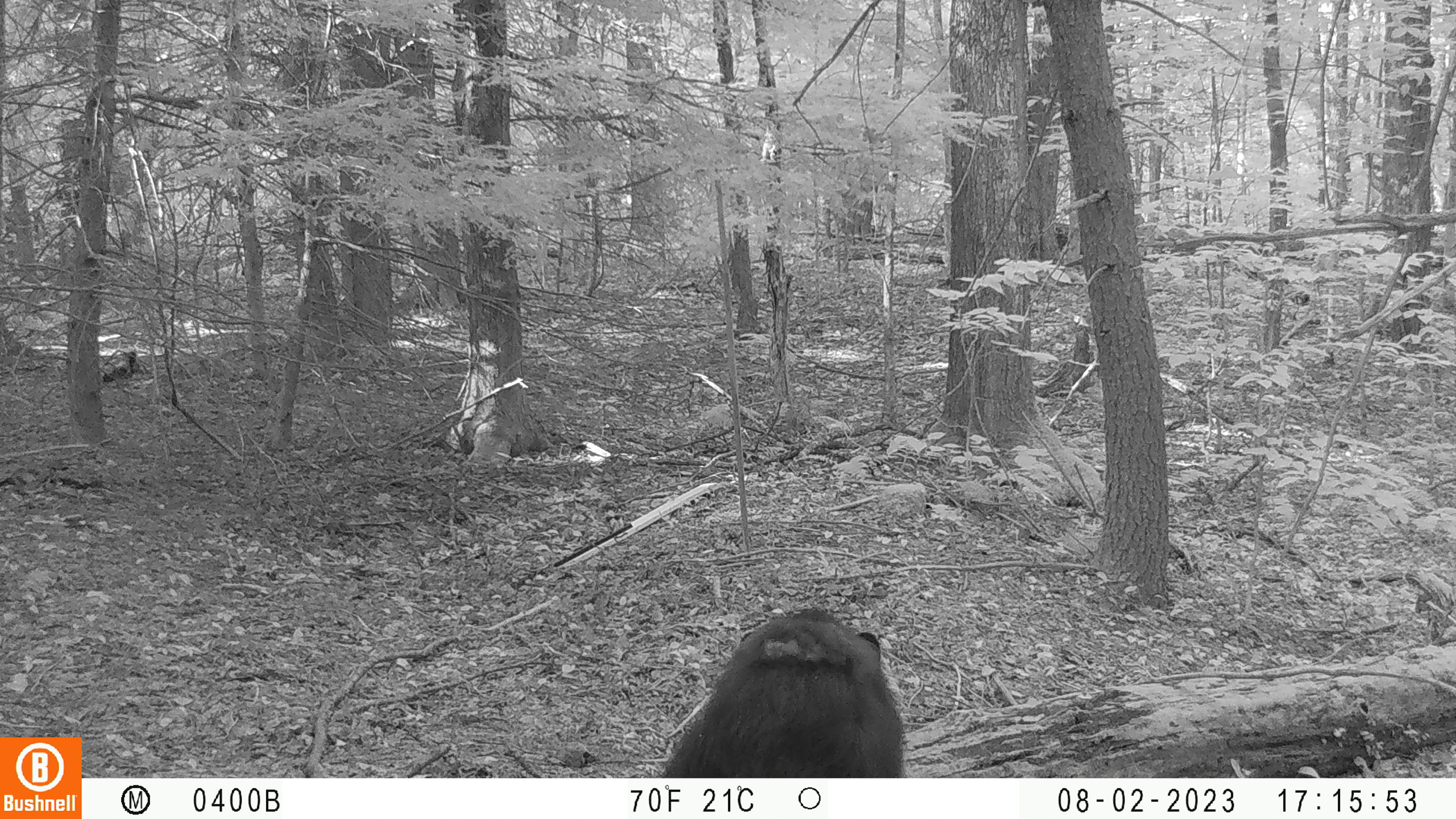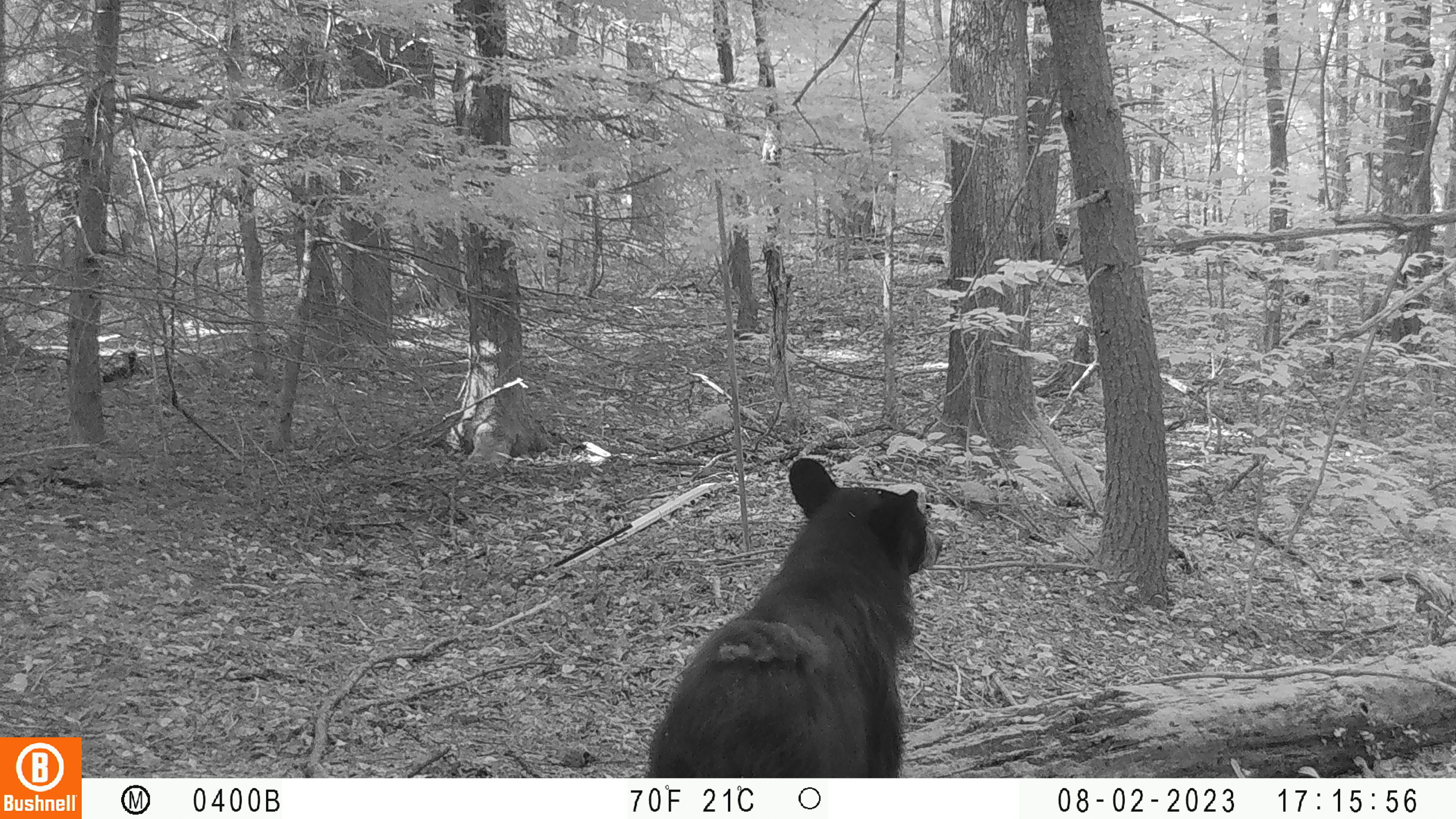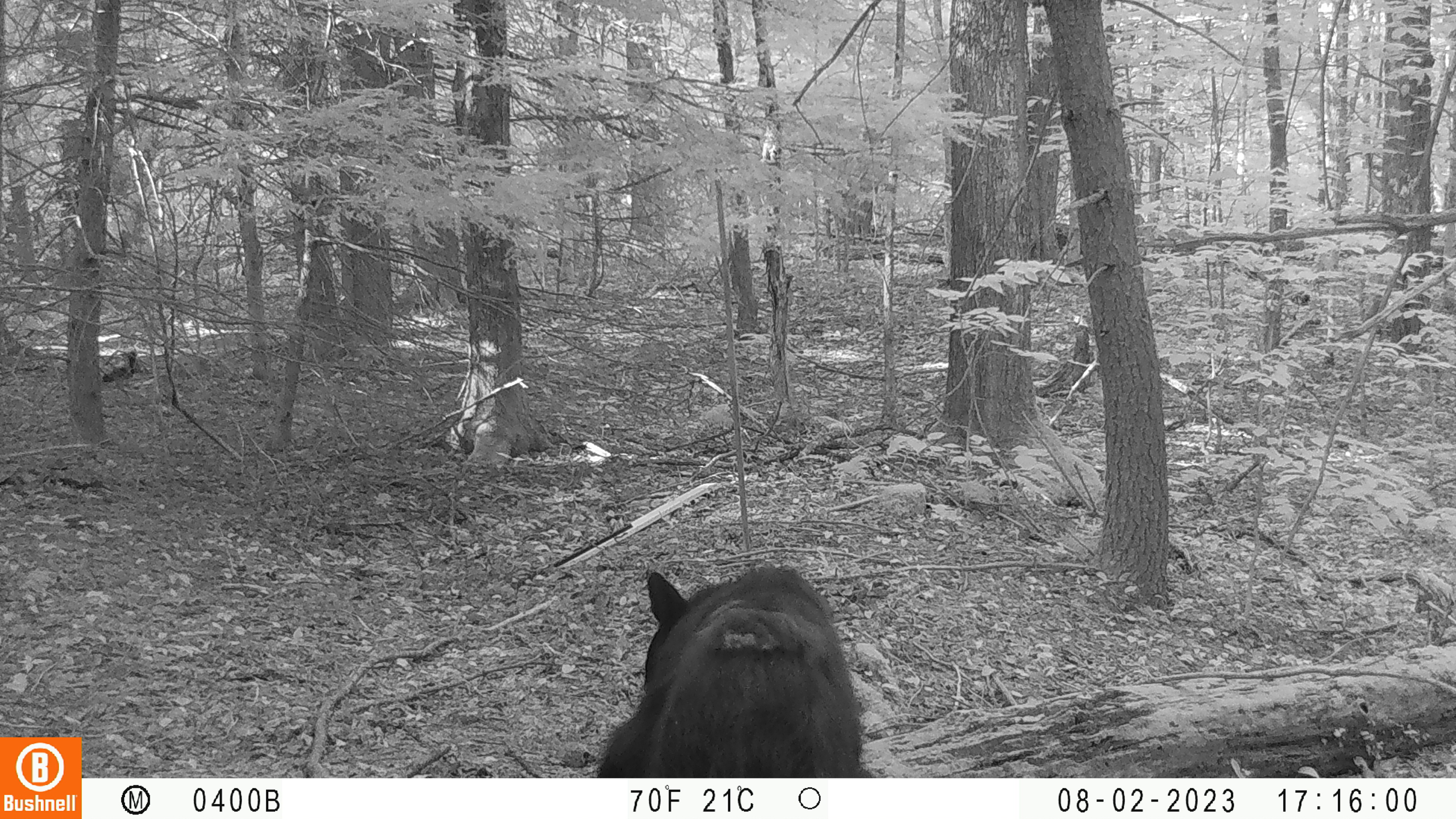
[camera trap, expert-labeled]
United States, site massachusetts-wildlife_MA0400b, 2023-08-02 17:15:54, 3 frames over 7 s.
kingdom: Animalia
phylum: Chordata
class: Mammalia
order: Carnivora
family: Ursidae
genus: Ursus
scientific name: Ursus americanus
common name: black bear